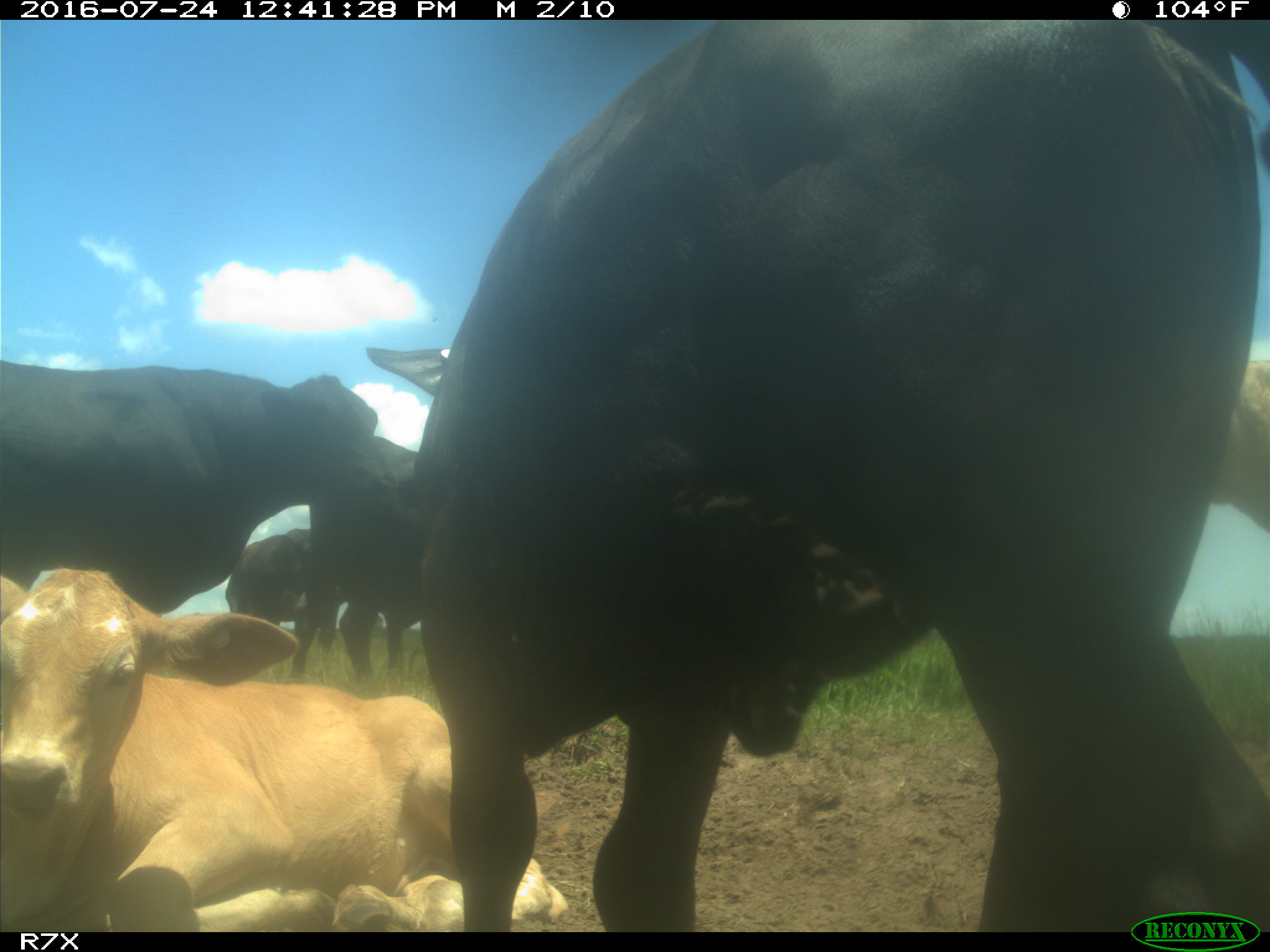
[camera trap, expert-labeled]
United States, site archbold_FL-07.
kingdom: Animalia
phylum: Chordata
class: Mammalia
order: Artiodactyla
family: Bovidae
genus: Bos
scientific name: Bos taurus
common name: domestic cow